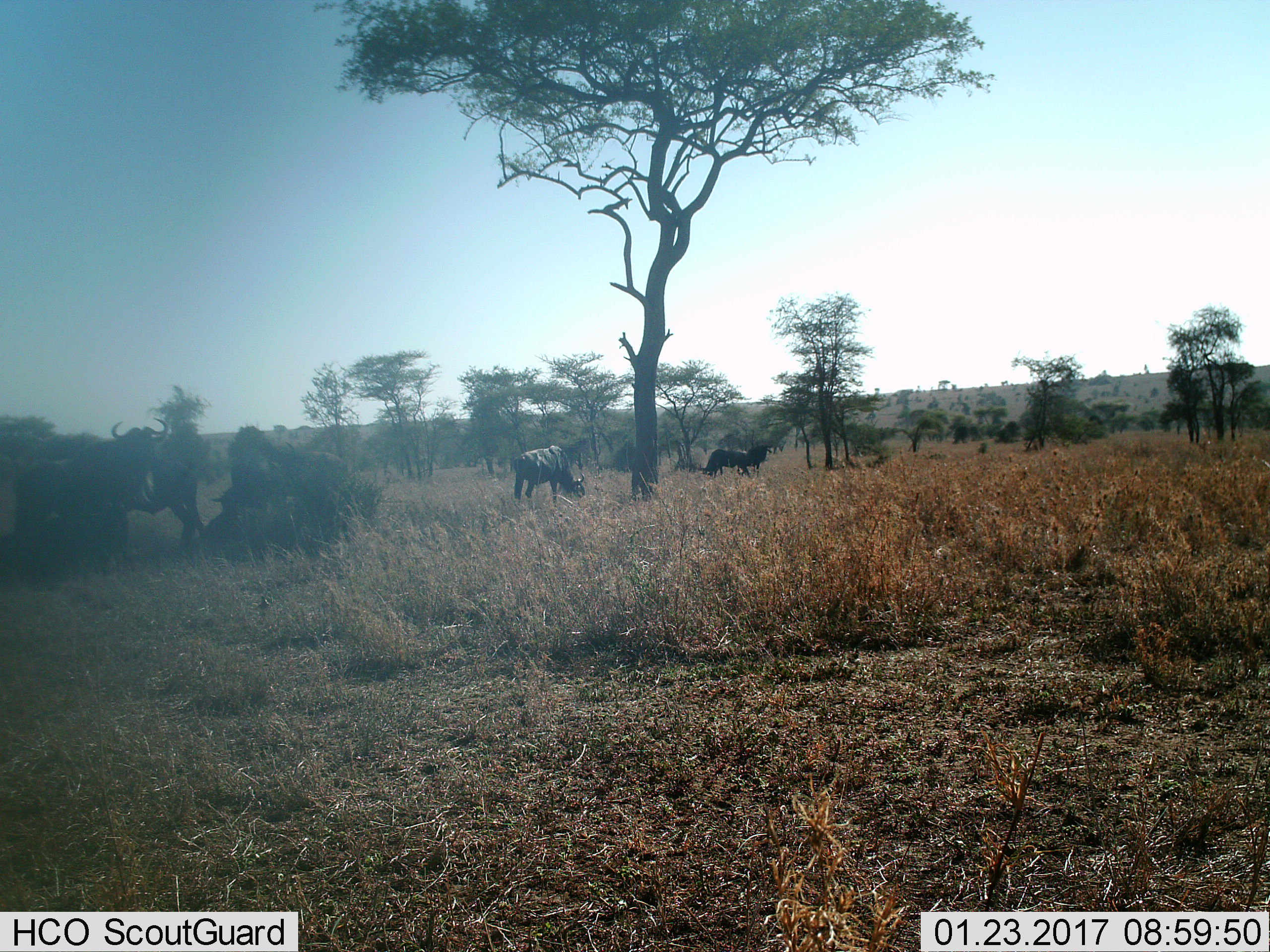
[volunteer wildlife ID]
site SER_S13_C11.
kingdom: Animalia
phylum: Chordata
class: Mammalia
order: Artiodactyla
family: Bovidae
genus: Connochaetes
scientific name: Connochaetes taurinus taurinus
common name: blue wildebeest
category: wildebeestblue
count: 6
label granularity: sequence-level